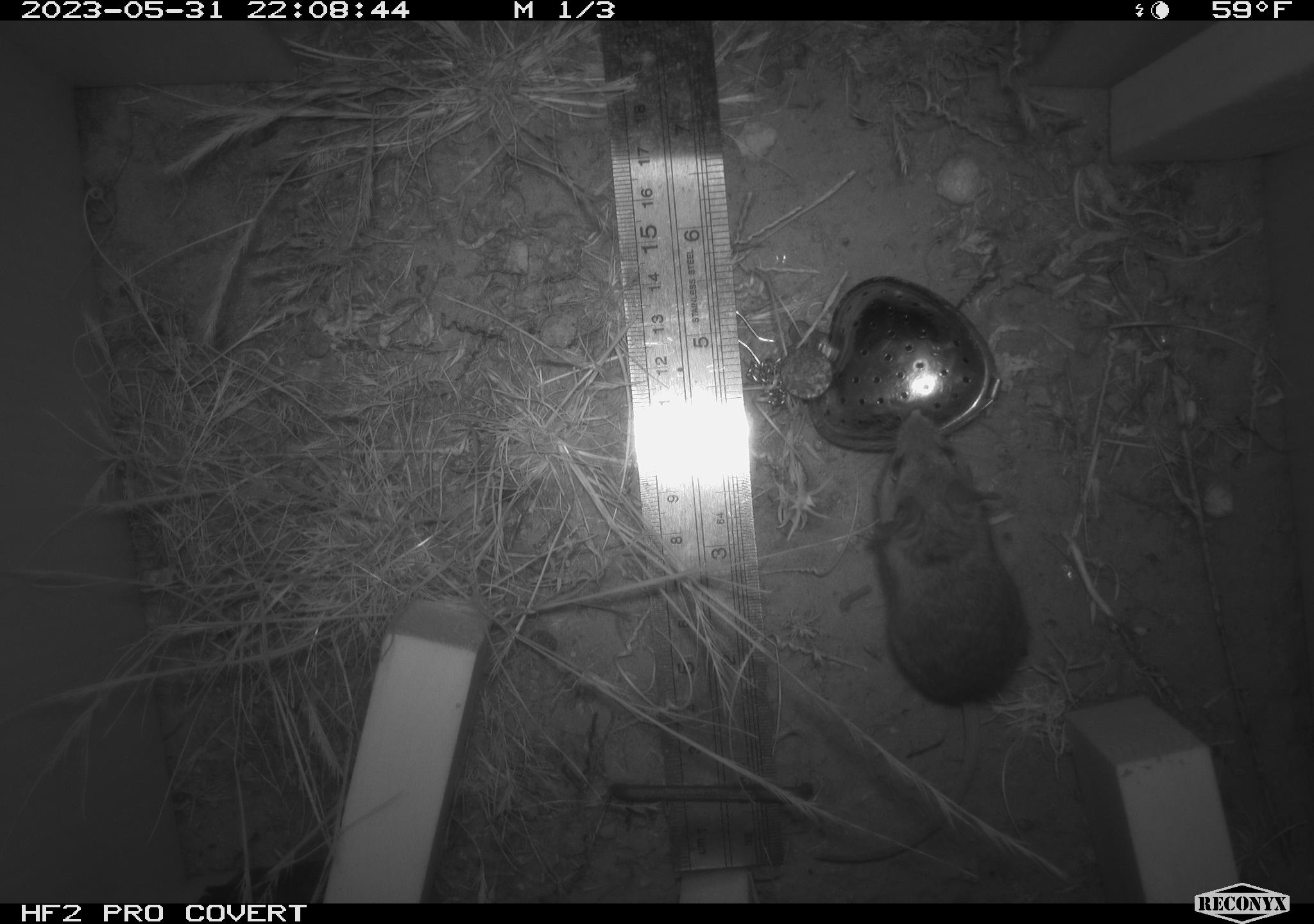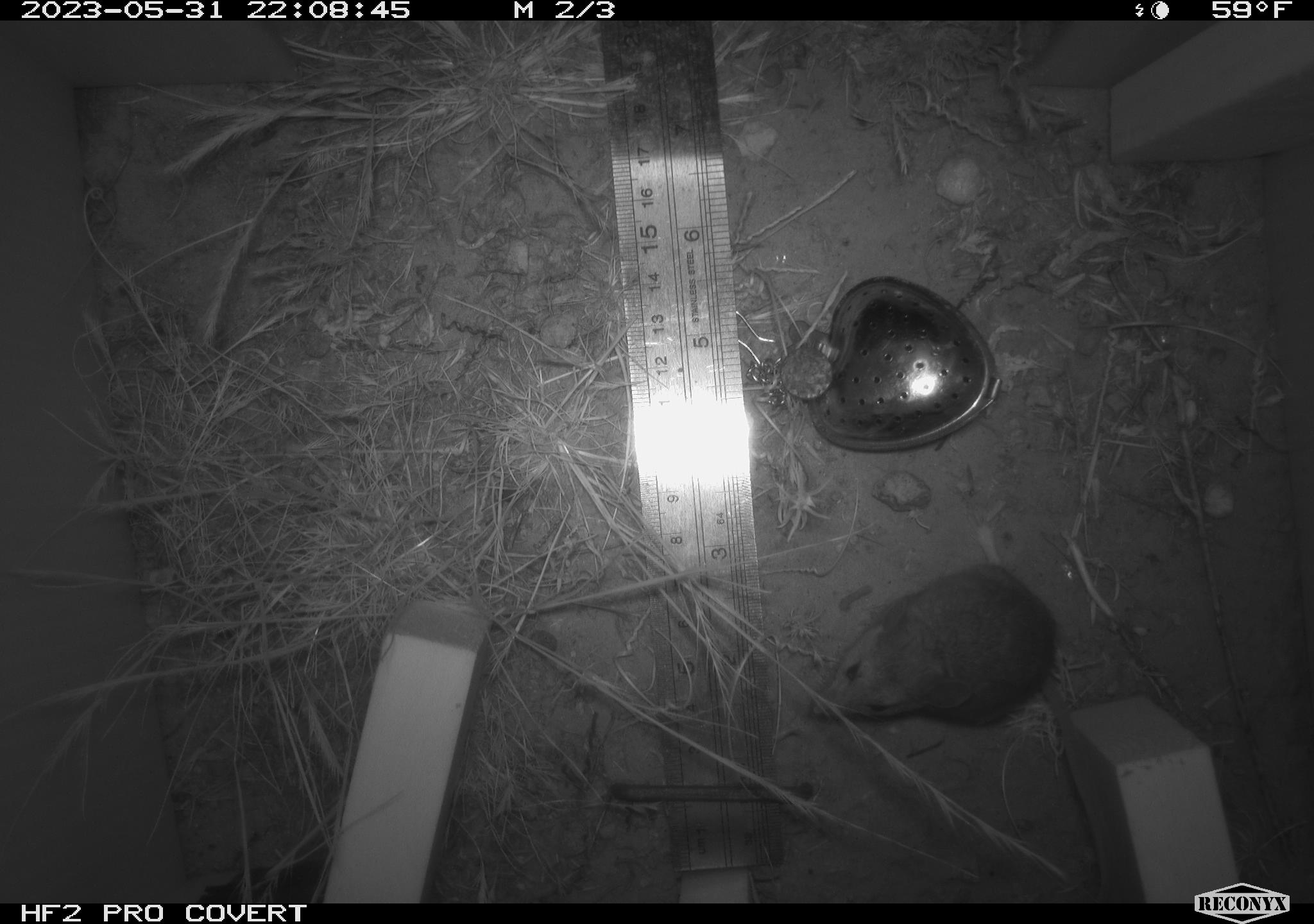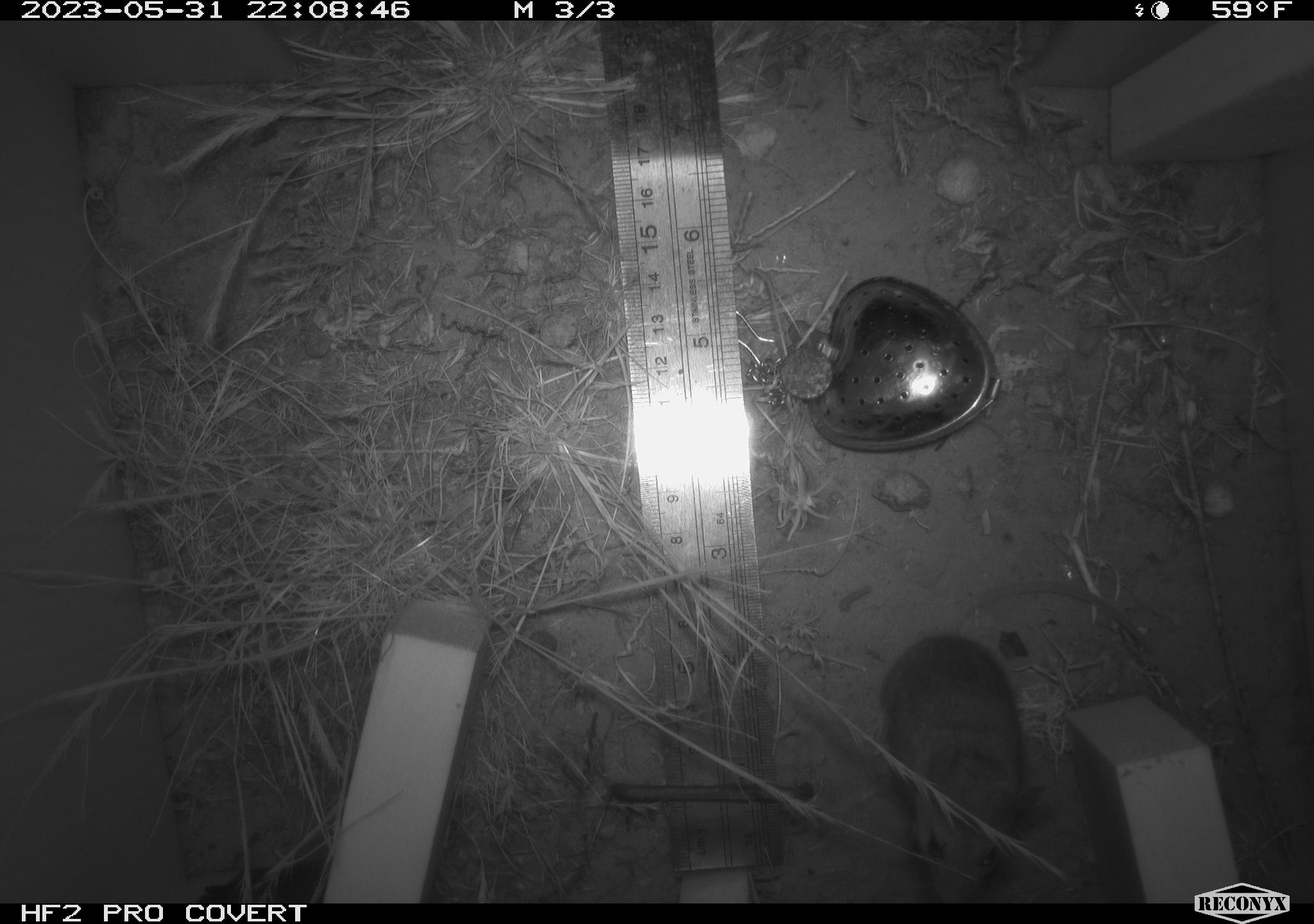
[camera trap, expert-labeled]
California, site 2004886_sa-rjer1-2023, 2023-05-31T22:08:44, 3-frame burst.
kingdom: Animalia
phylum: Chordata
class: Mammalia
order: Rodentia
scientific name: Rodentia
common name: mouse species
Mouse species (Rodentia).